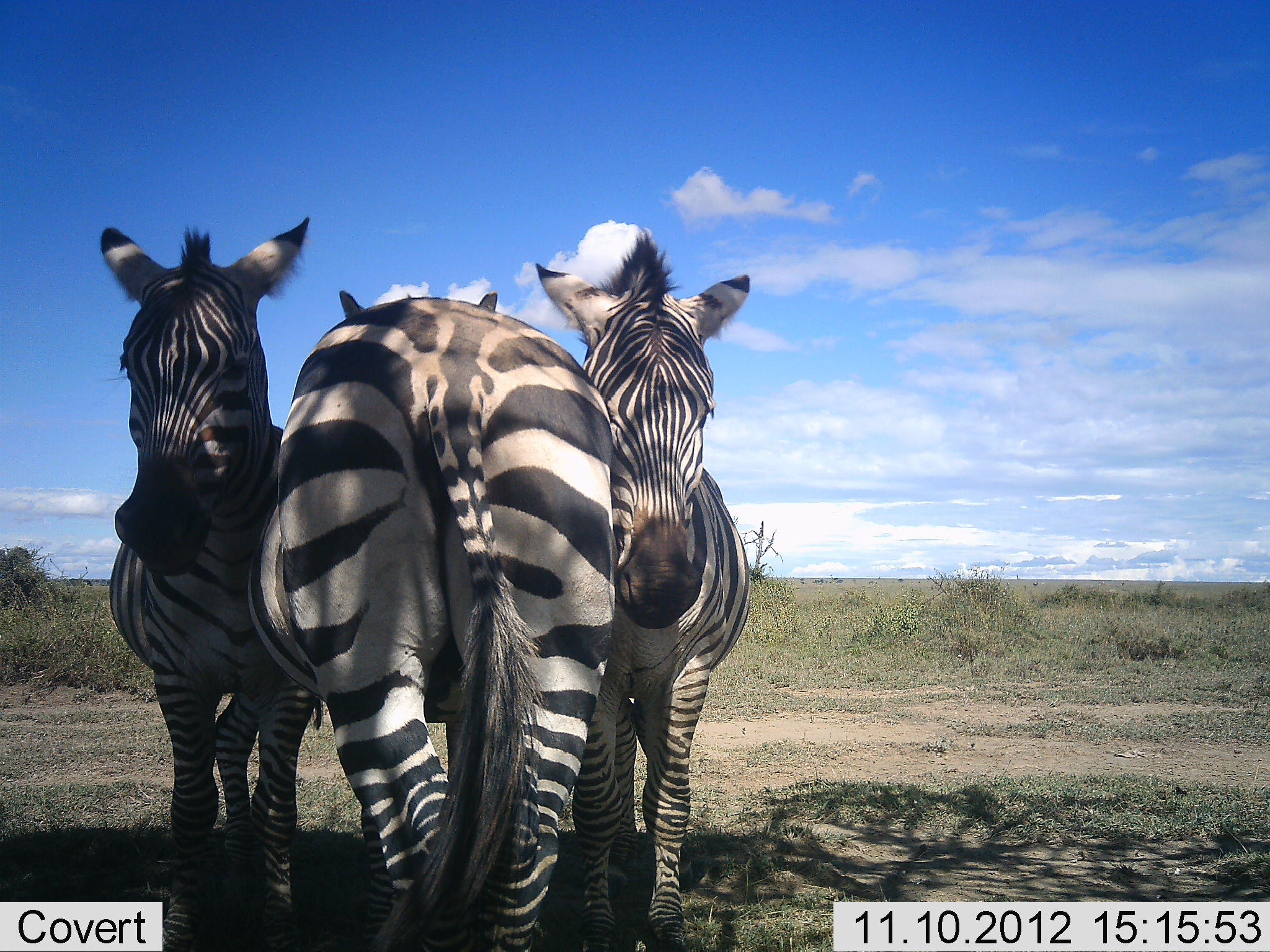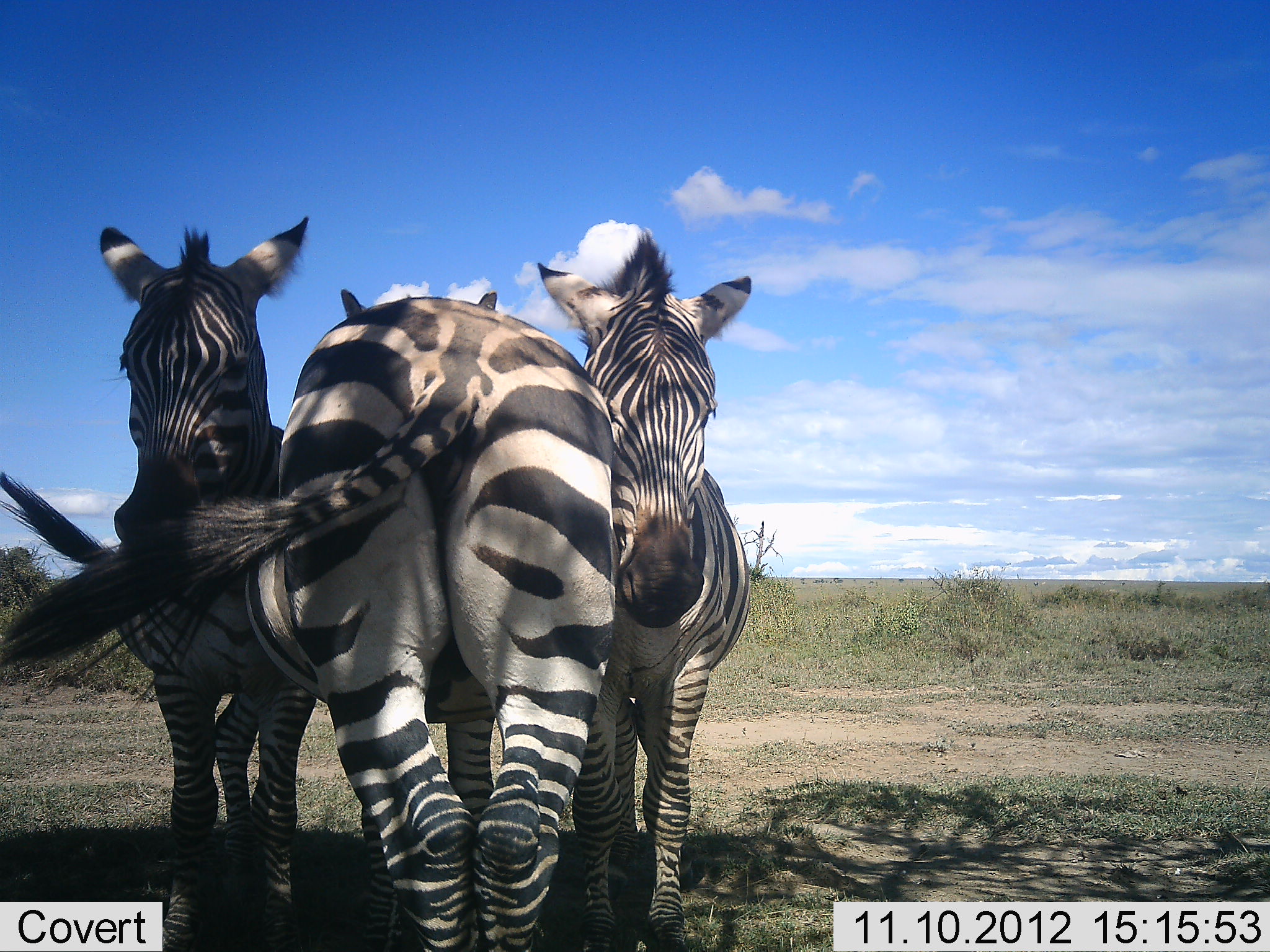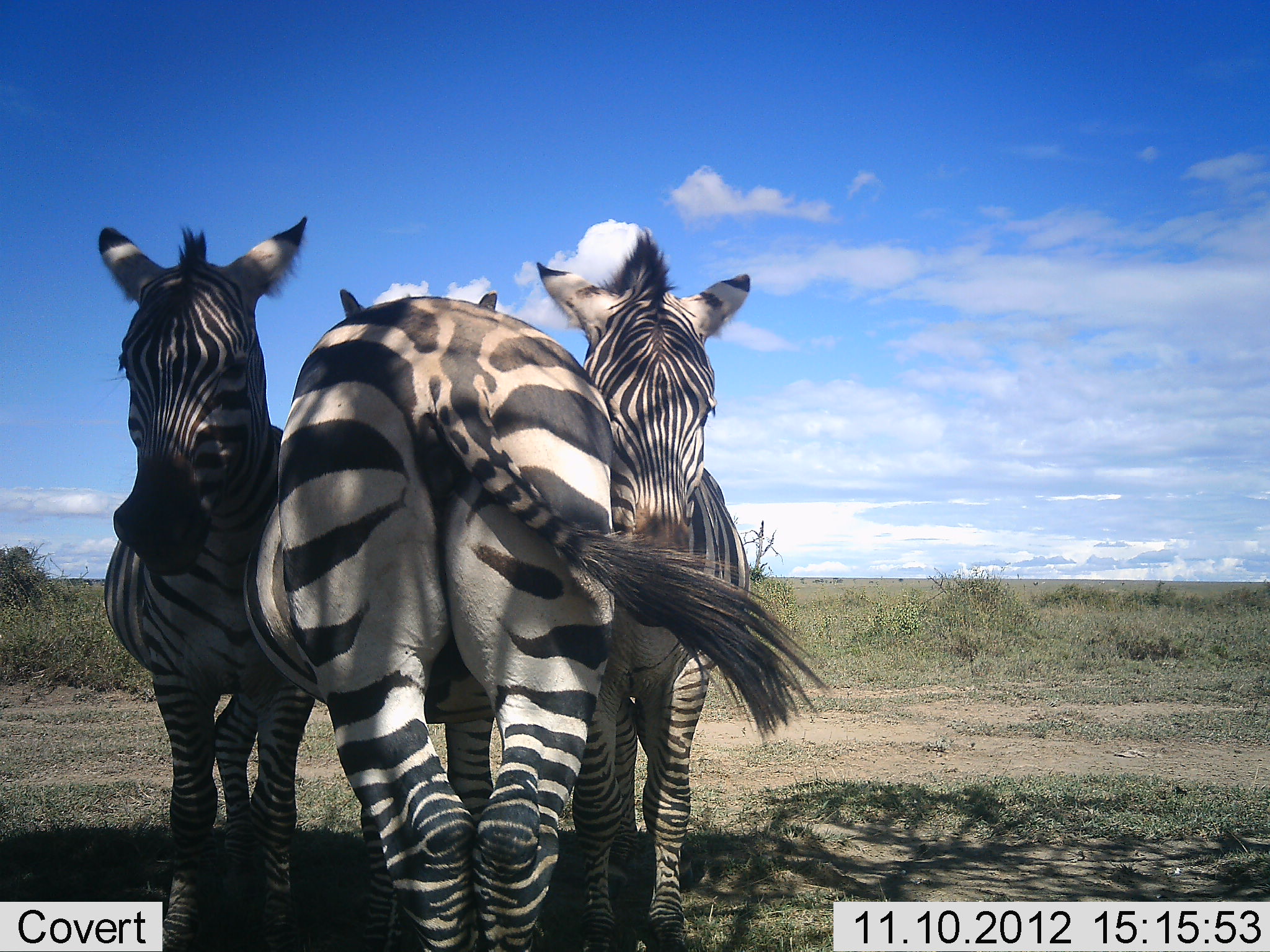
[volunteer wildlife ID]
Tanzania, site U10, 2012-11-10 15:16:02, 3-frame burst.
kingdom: Animalia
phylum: Chordata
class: Mammalia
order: Perissodactyla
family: Equidae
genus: Equus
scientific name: Equus quagga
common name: plains zebra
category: zebra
Zebra (plains zebra) (Equus quagga), count 3. Behavior (volunteer vote fractions): standing 90%, resting 0%, moving 0%, interacting 40%. Young present (vote fraction): 10%. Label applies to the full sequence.